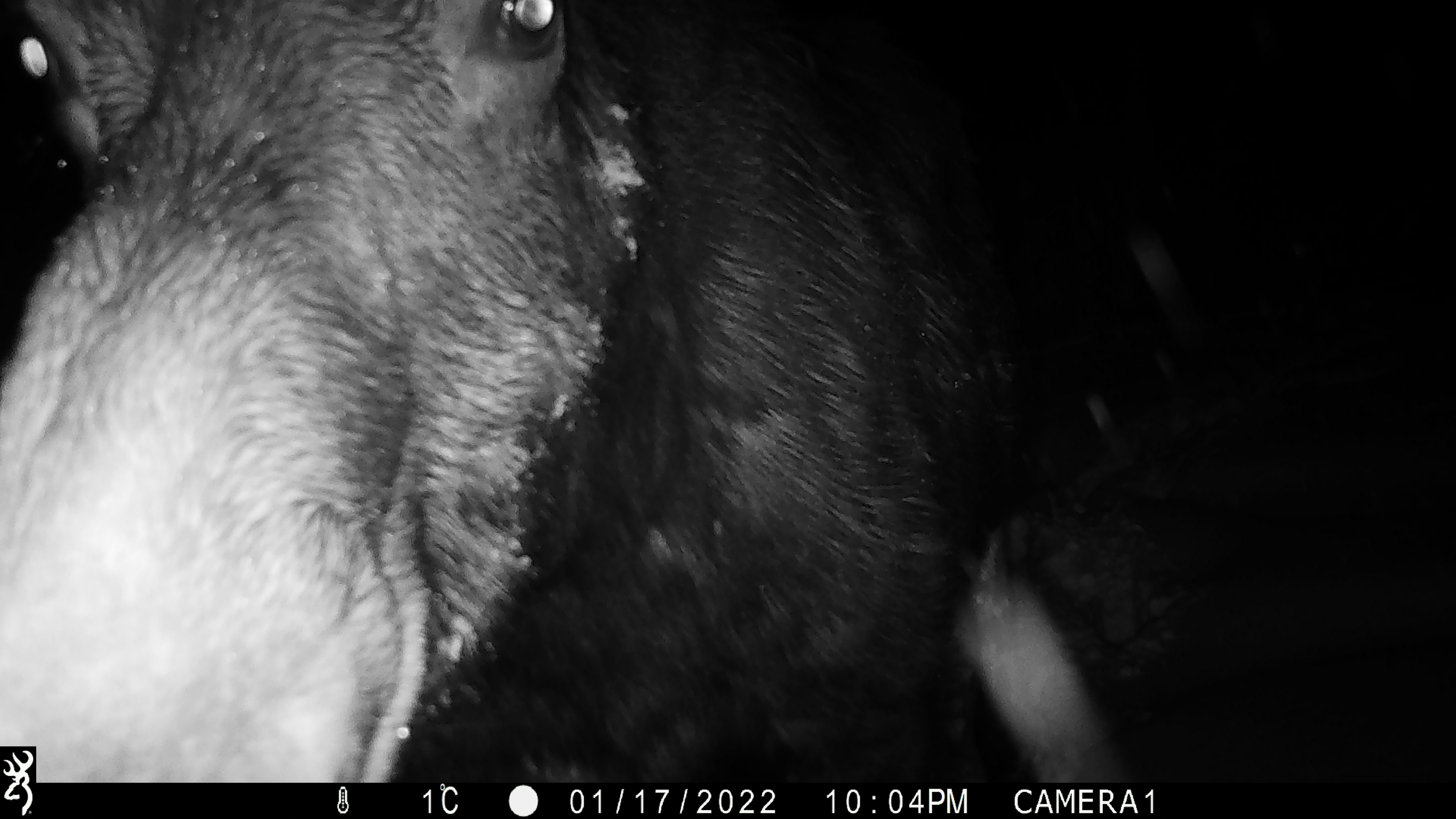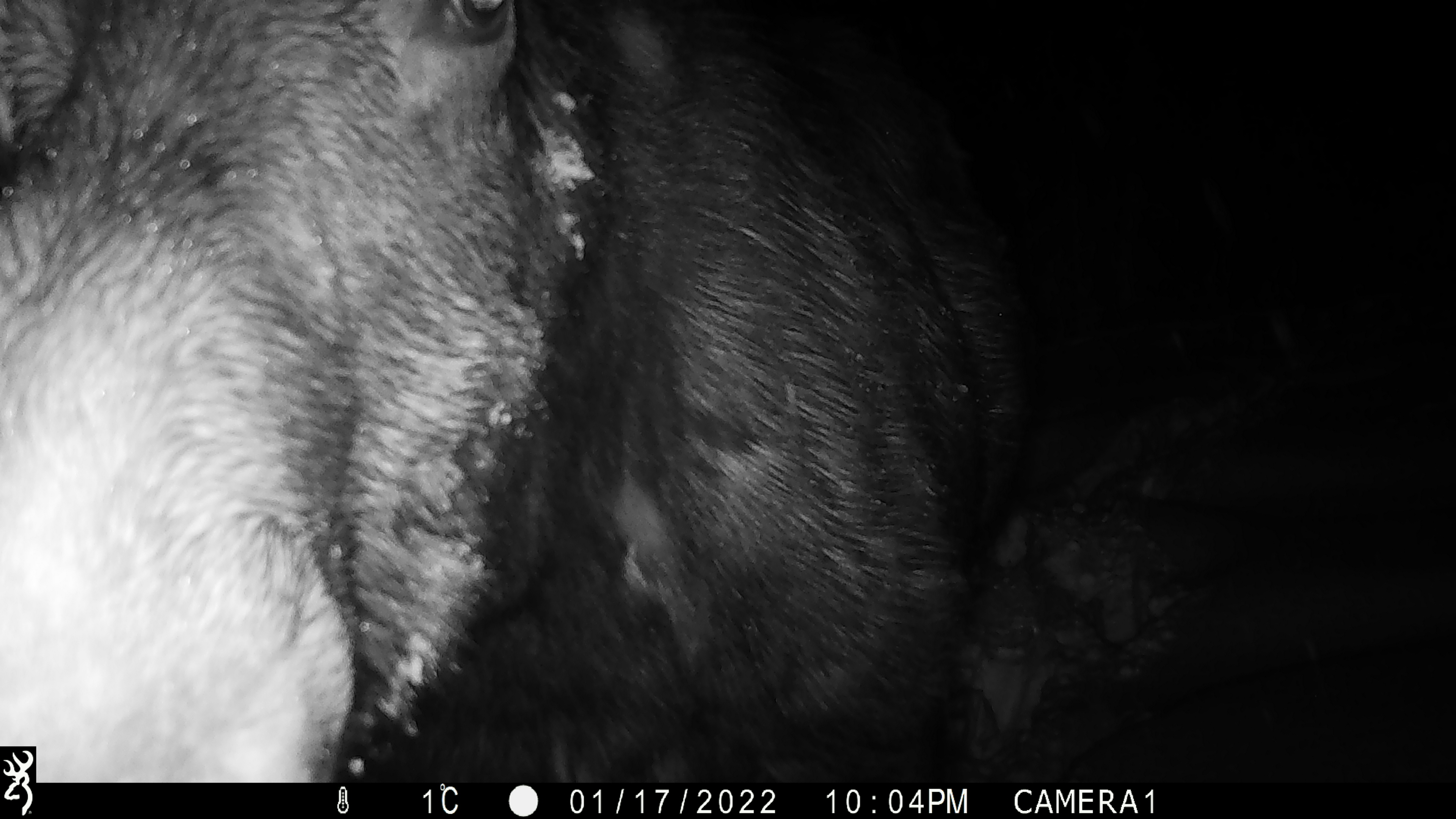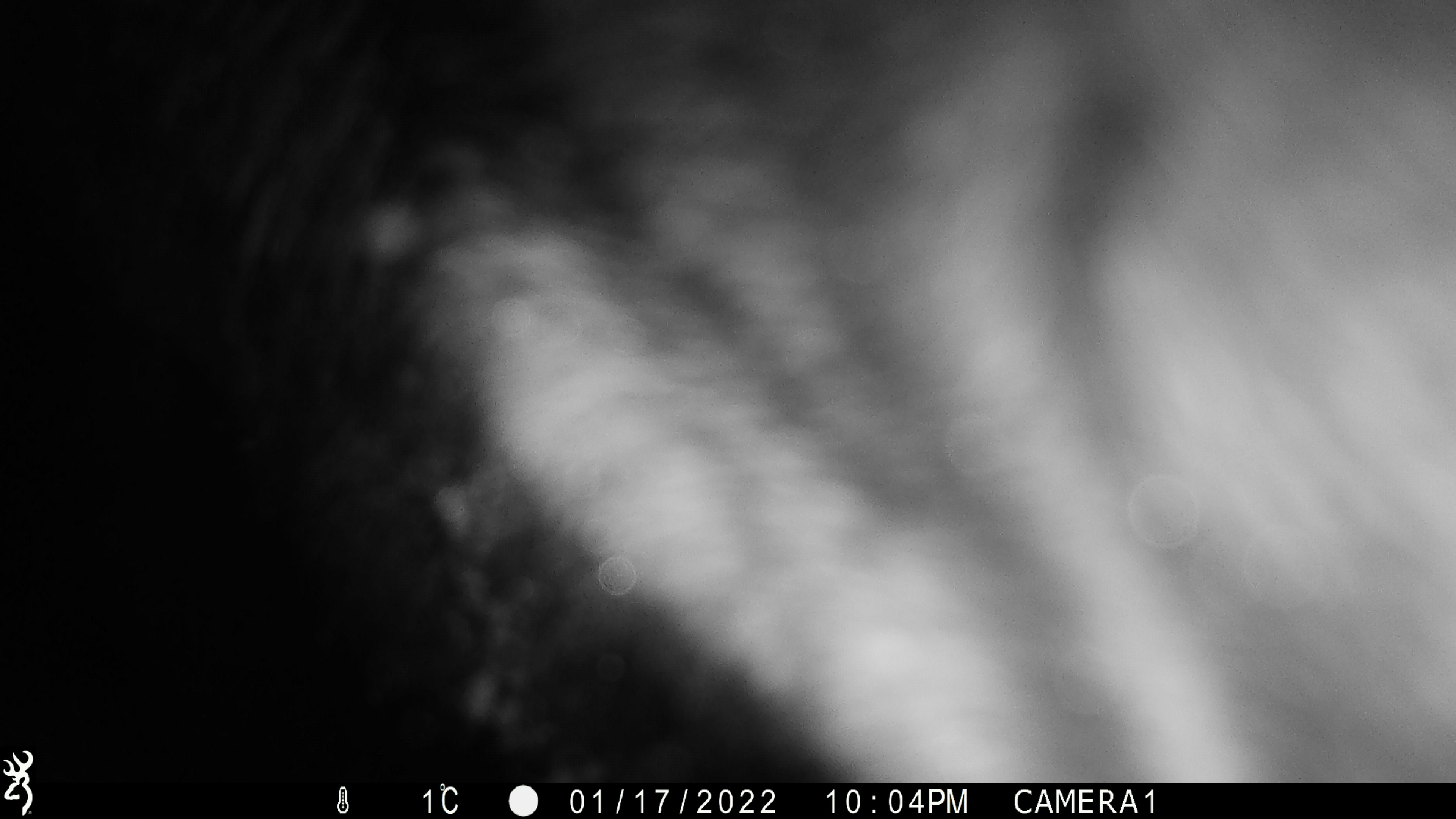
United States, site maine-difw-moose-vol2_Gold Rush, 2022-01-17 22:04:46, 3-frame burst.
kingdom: Animalia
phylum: Chordata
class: Mammalia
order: Artiodactyla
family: Cervidae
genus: Alces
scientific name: Alces alces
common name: moose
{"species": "moose (Alces alces)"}